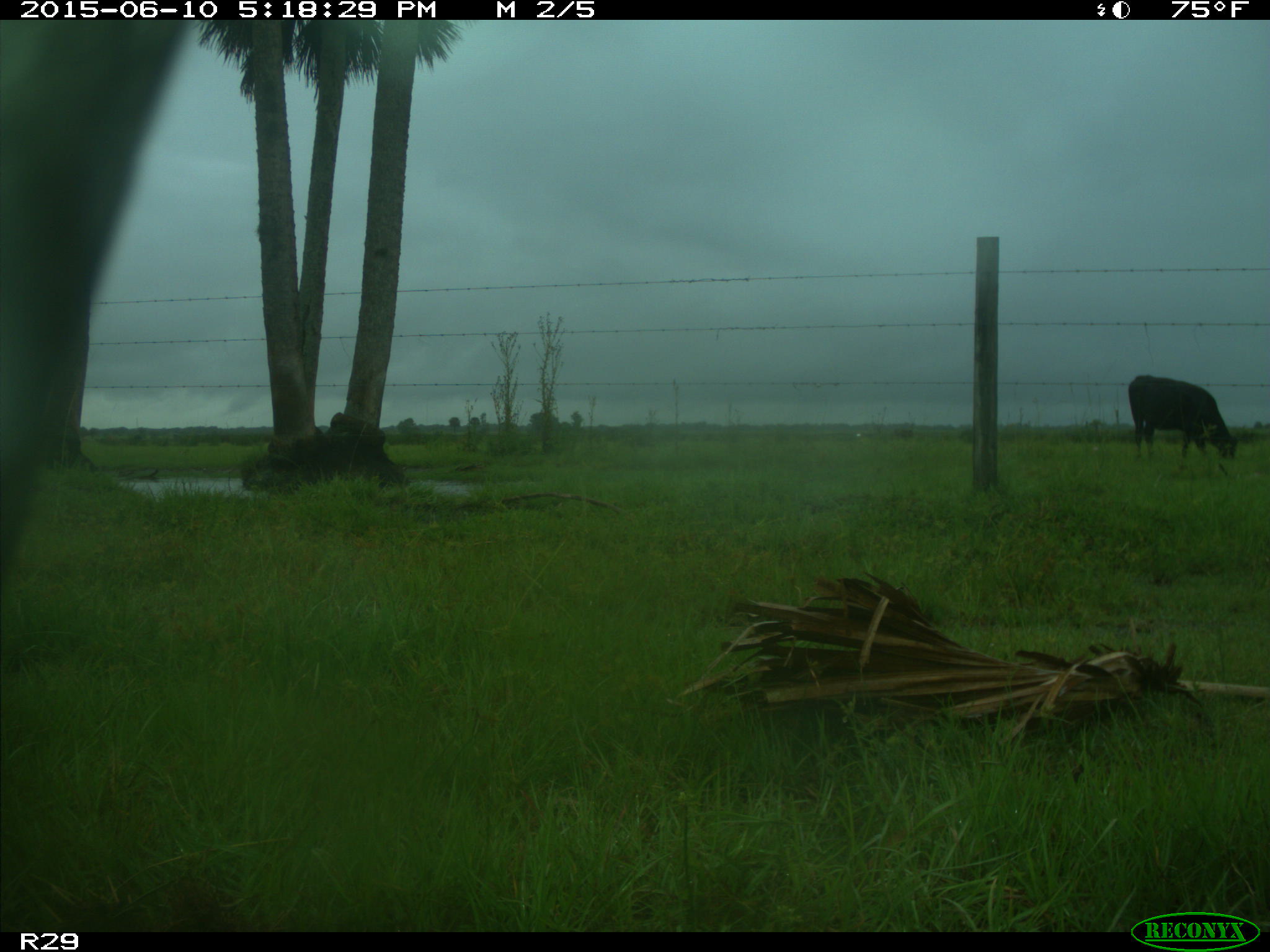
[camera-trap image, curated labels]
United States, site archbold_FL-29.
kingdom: Animalia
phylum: Chordata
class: Mammalia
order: Artiodactyla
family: Bovidae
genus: Bos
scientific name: Bos taurus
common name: domestic cow